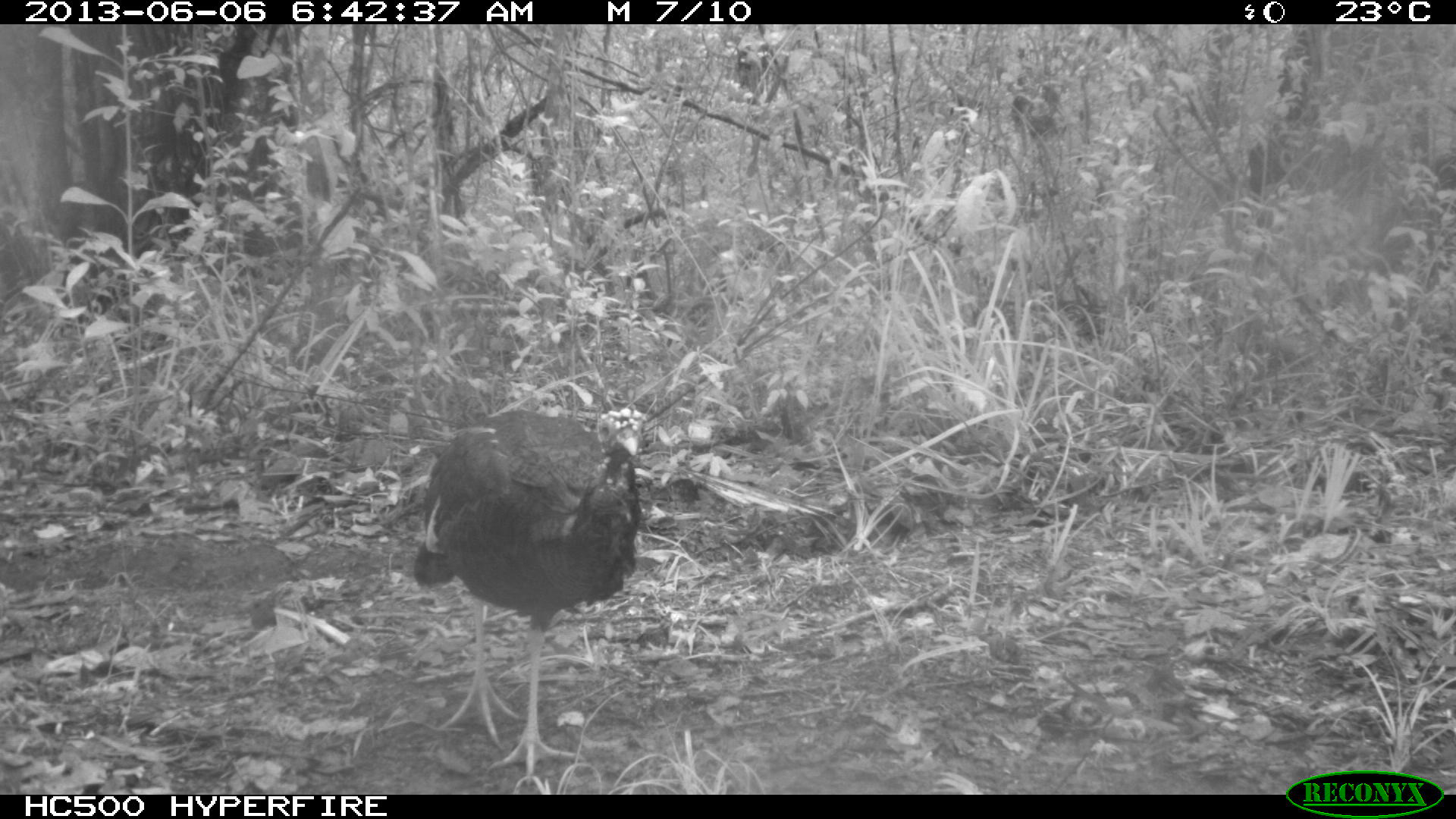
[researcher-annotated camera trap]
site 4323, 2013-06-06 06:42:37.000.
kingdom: Animalia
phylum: Chordata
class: Aves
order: Galliformes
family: Phasianidae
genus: Meleagris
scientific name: Meleagris ocellata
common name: ocellated turkey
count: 1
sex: male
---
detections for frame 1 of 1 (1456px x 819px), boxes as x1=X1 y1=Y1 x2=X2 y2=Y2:
meleagris ocellata: x1=412 y1=405 x2=650 y2=786